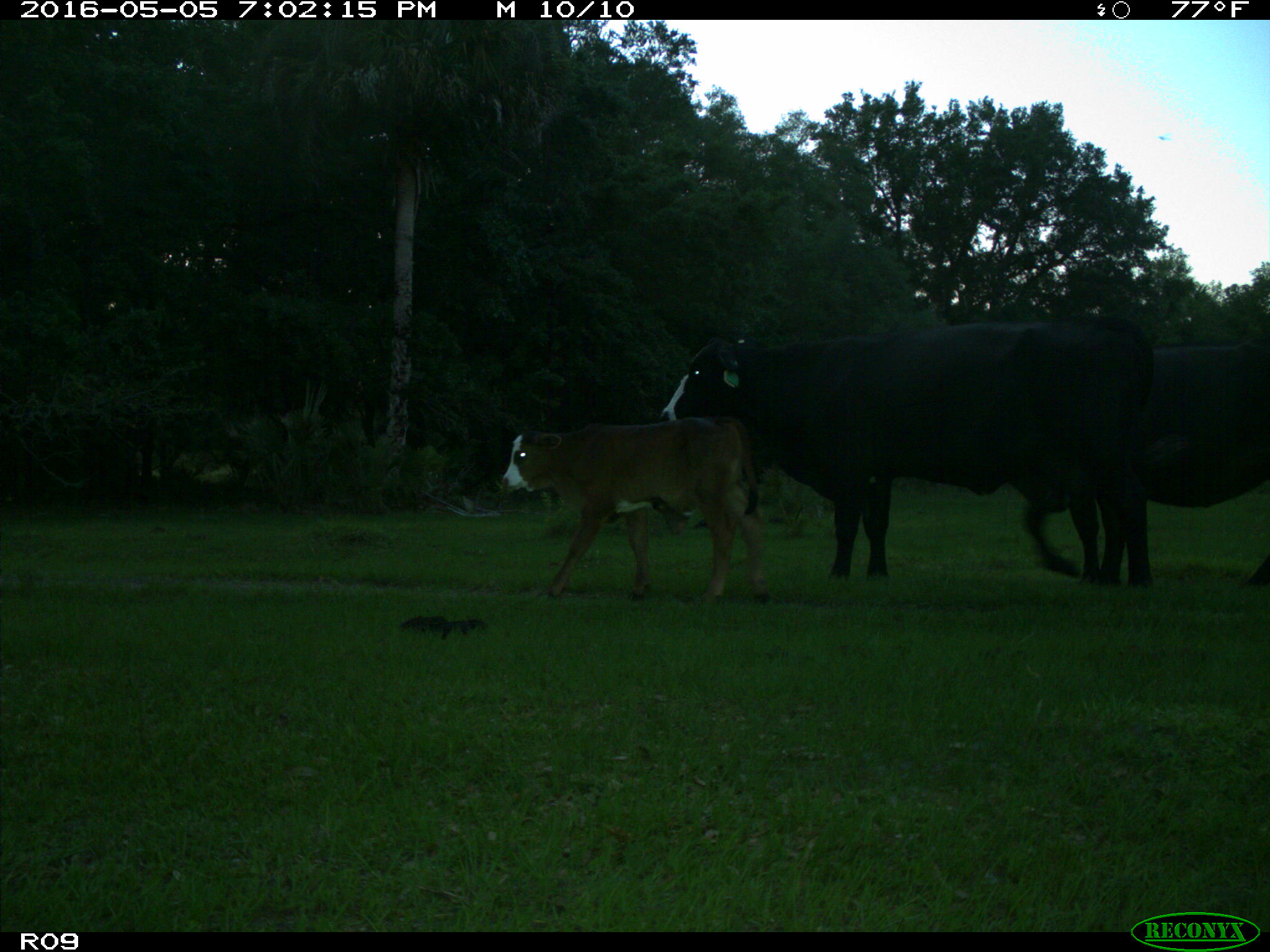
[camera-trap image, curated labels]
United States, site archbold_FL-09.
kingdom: Animalia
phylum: Chordata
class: Mammalia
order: Artiodactyla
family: Bovidae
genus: Bos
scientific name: Bos taurus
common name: domestic cow